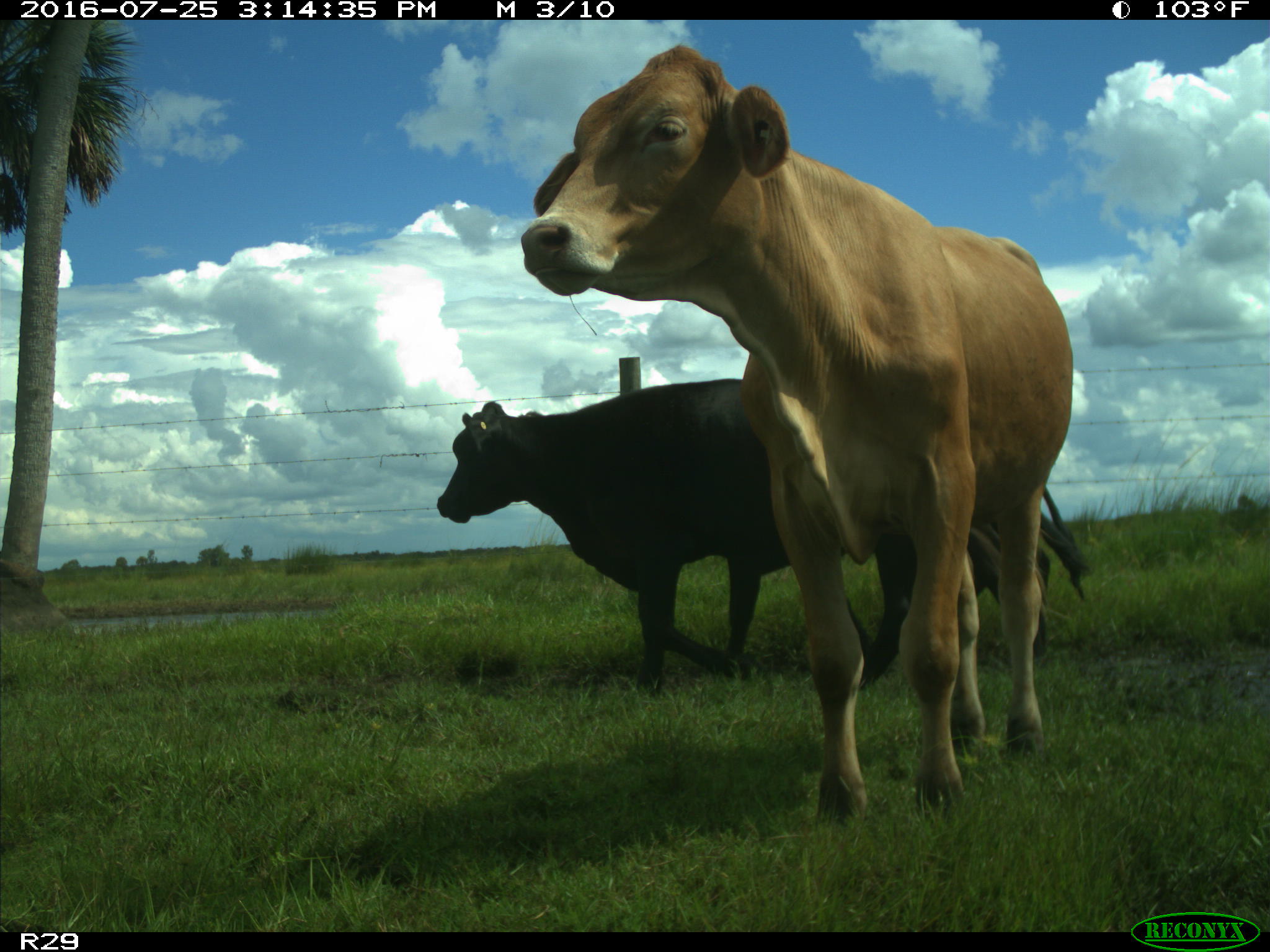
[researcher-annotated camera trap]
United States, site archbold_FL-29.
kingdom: Animalia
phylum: Chordata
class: Mammalia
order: Artiodactyla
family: Bovidae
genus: Bos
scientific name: Bos taurus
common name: domestic cow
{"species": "Bos taurus (domestic cow)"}